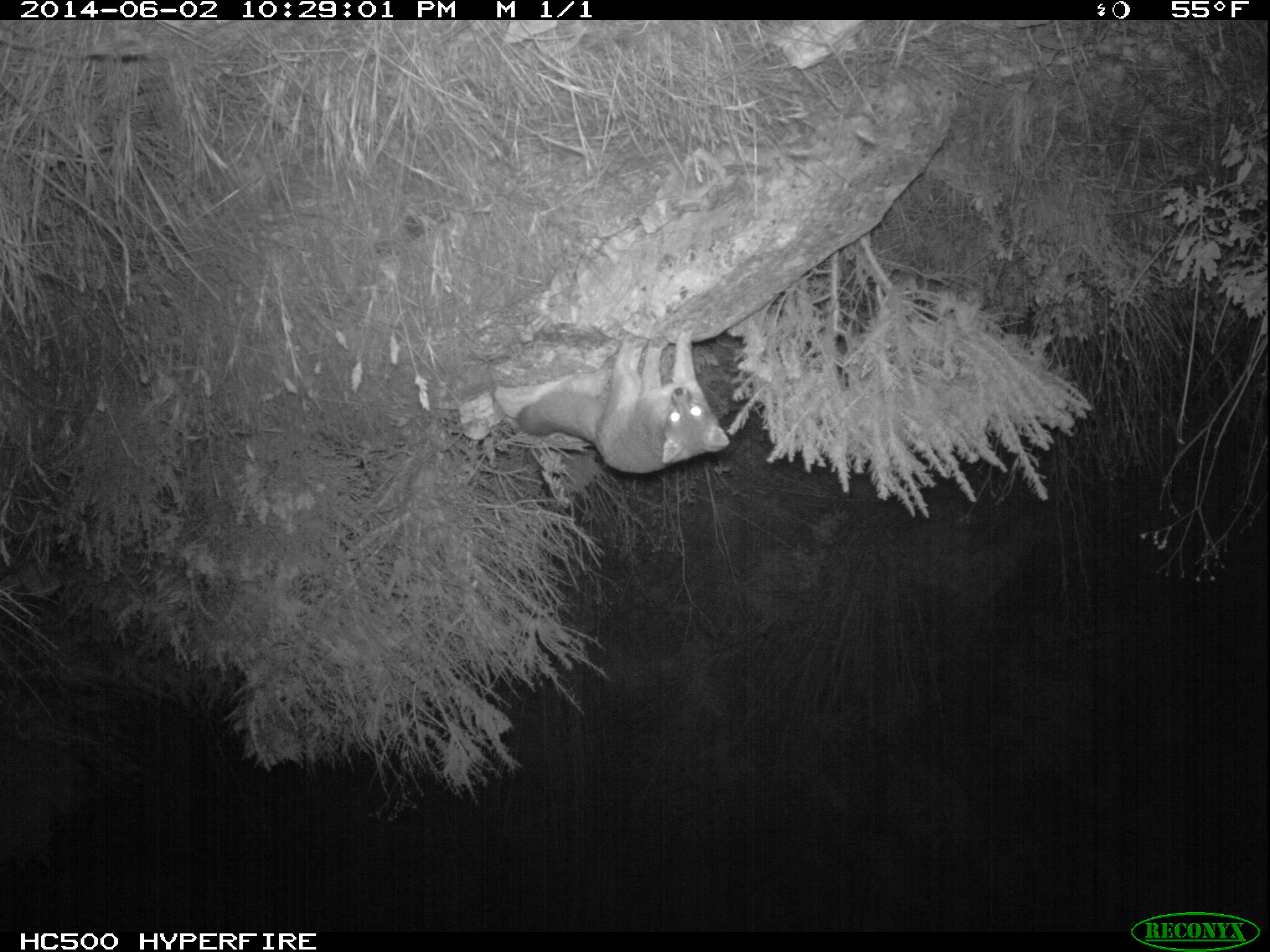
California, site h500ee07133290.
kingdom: Animalia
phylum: Chordata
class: Mammalia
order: Carnivora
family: Canidae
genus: Urocyon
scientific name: Urocyon littoralis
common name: island fox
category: fox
Fox (island fox) (Urocyon littoralis).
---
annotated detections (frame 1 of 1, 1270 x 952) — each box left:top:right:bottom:
fox: 513:320:730:474